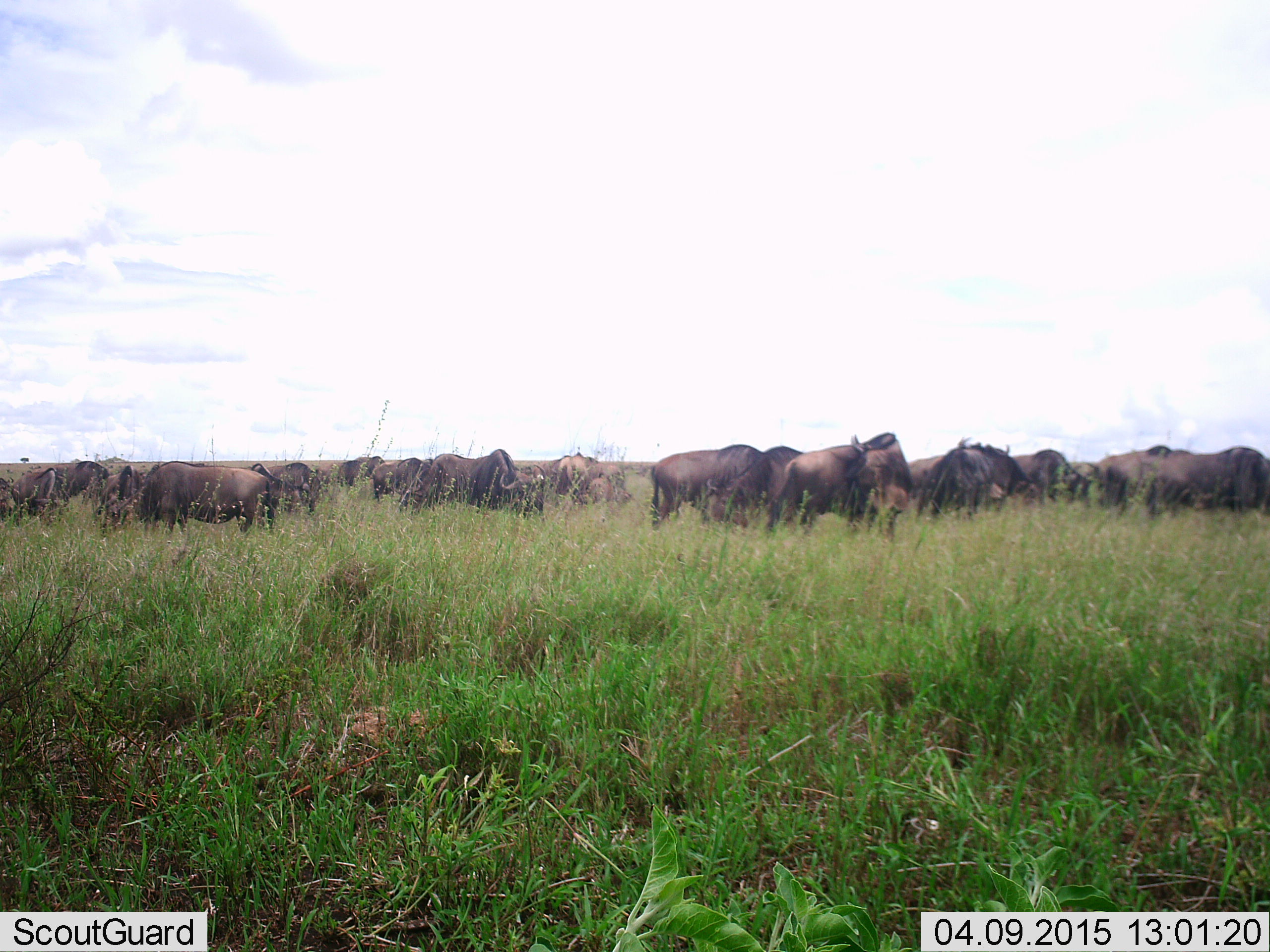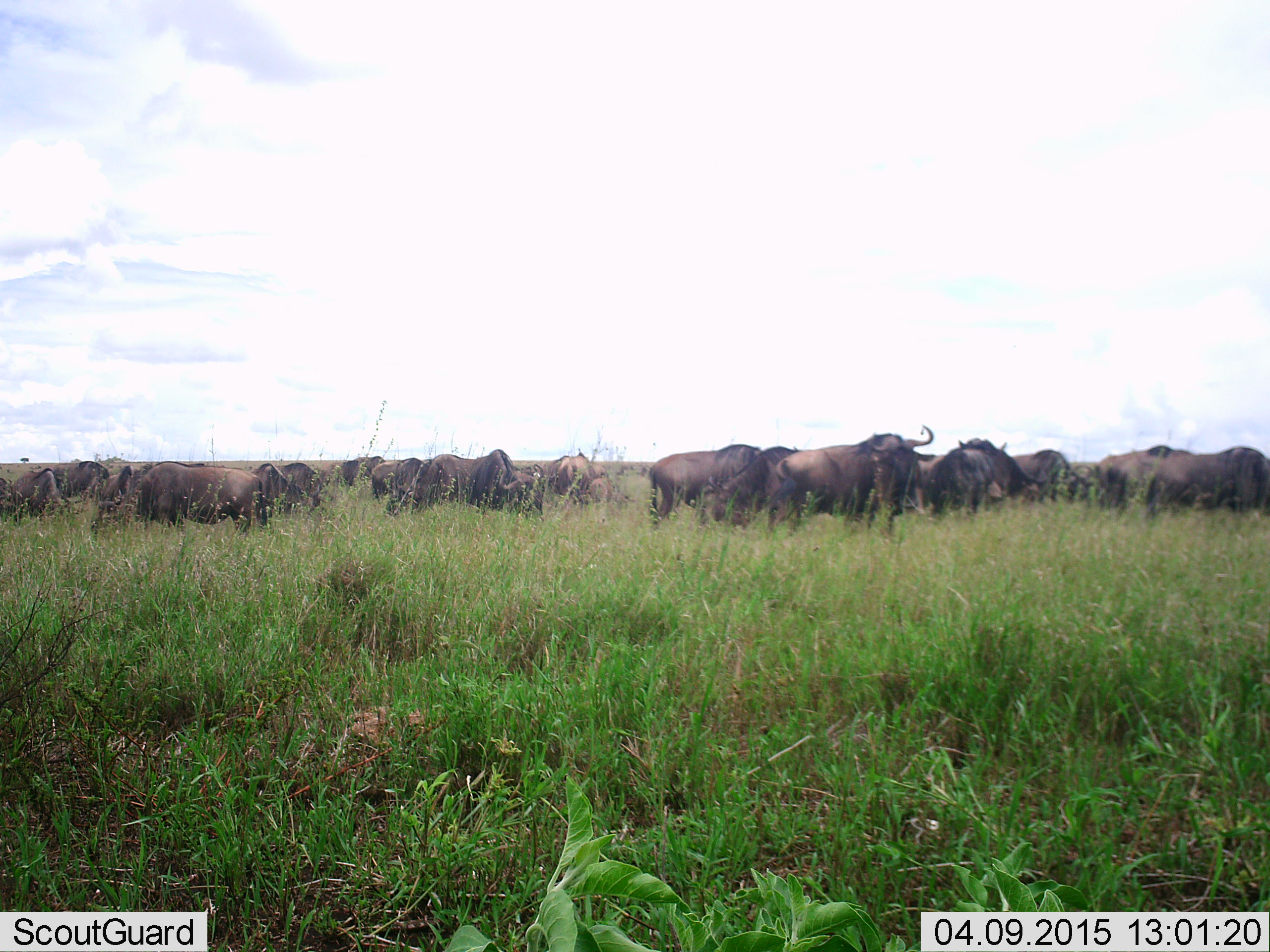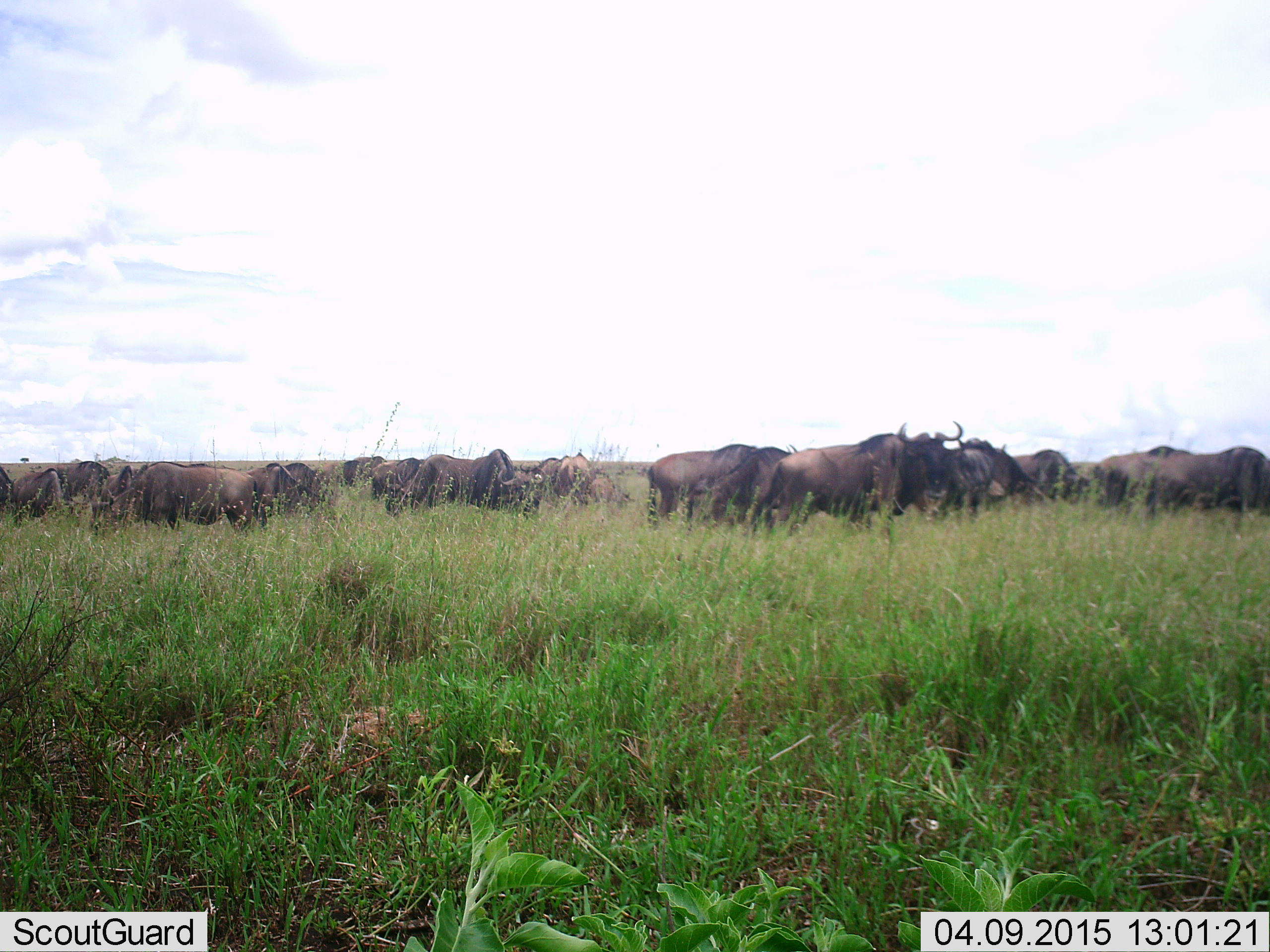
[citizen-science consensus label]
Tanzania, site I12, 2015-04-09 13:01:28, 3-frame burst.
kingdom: Animalia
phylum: Chordata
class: Mammalia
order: Artiodactyla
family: Bovidae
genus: Connochaetes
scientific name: Connochaetes taurinus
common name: blue wildebeest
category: wildebeest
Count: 11-50.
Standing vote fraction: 80%.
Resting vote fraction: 0%.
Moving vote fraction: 10%.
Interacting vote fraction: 0%.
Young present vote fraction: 0%.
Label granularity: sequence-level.